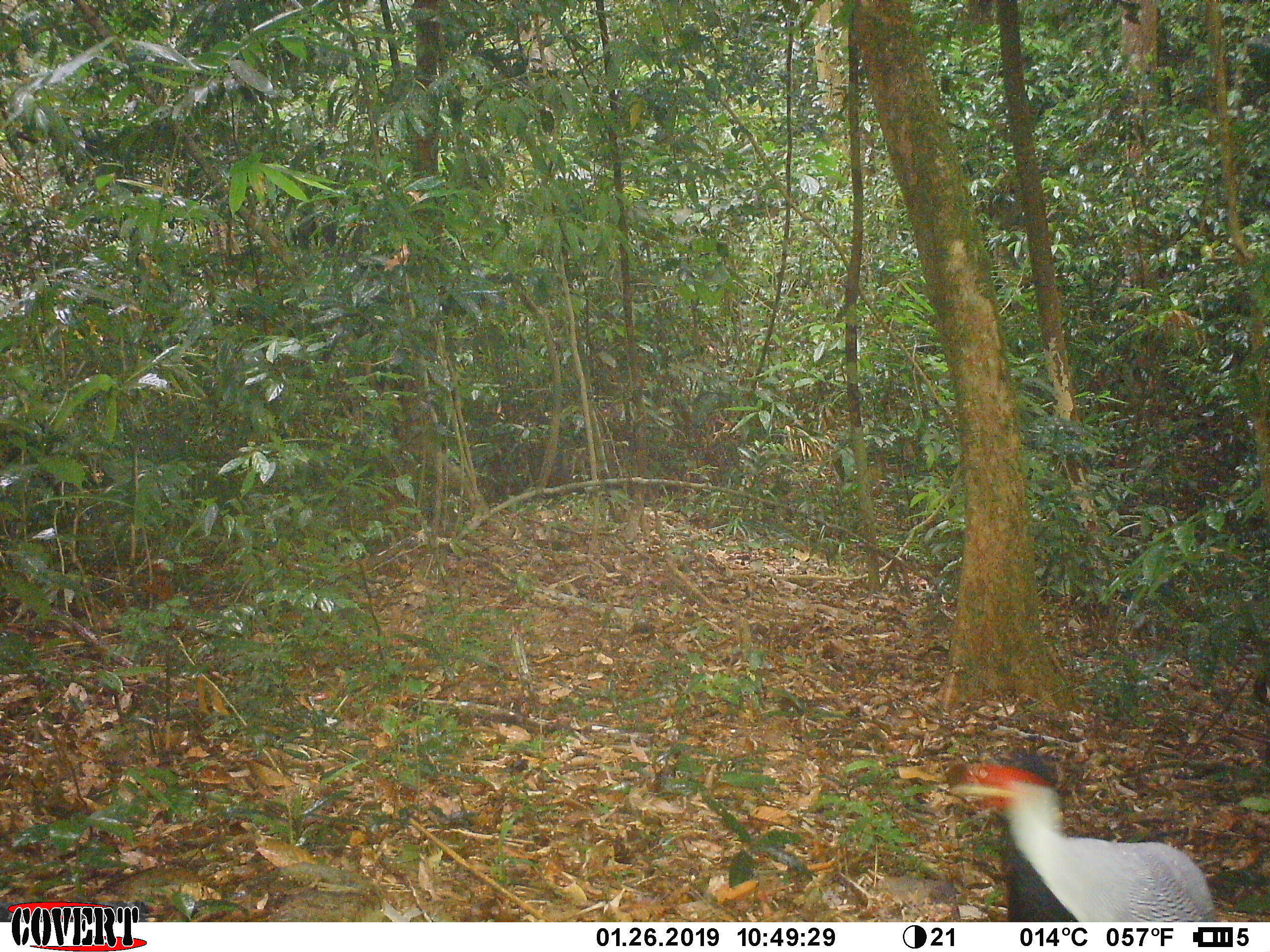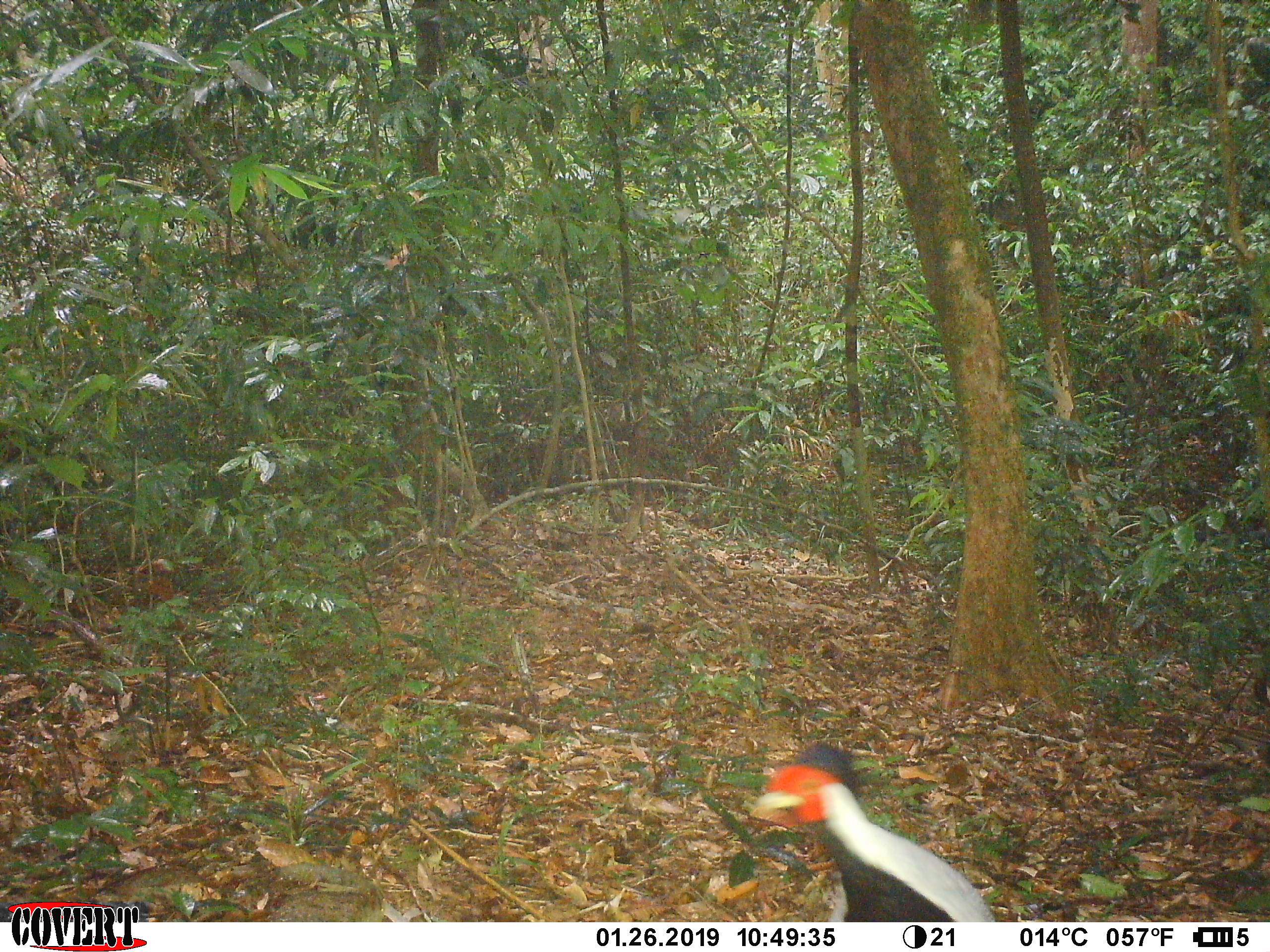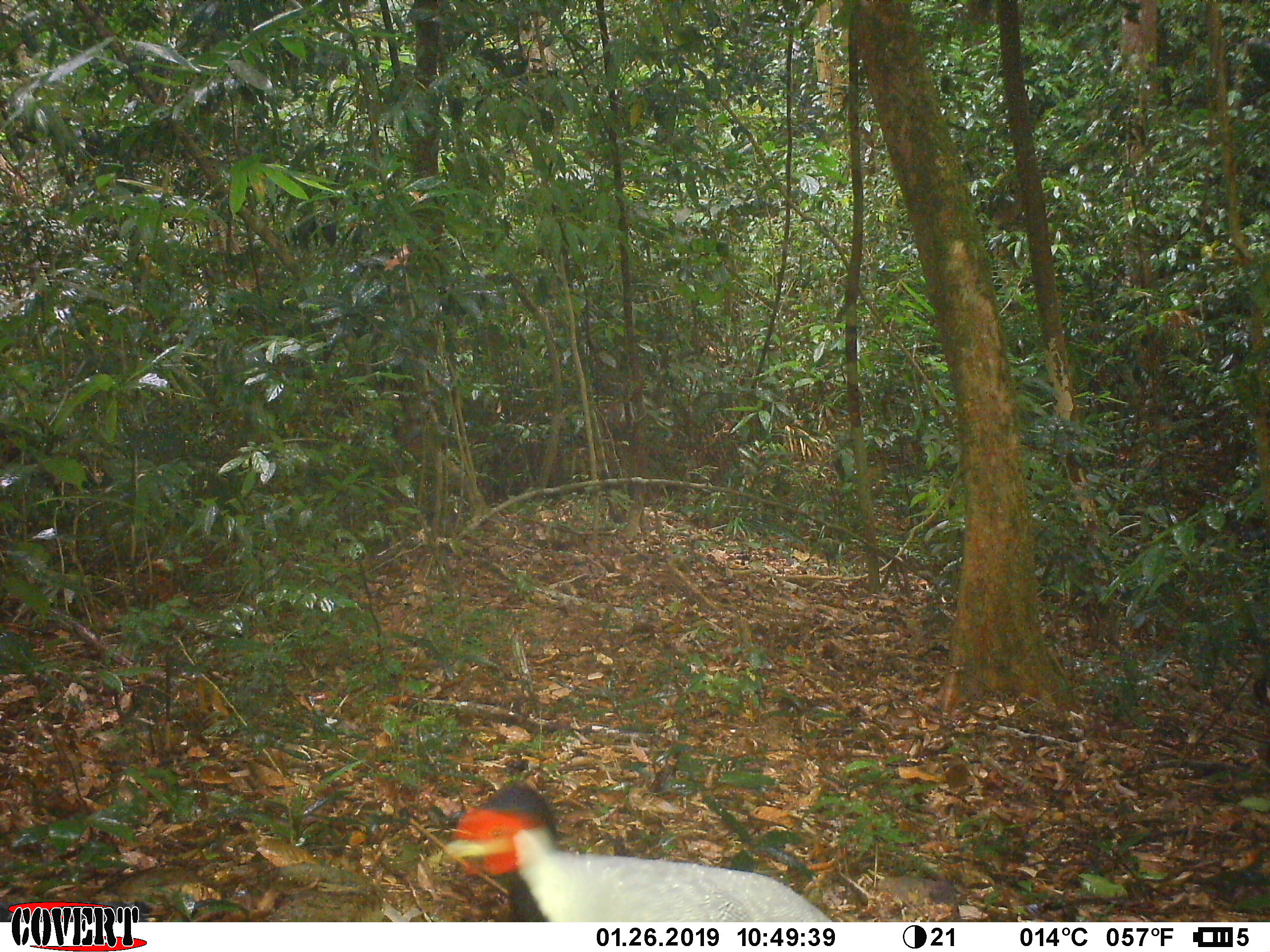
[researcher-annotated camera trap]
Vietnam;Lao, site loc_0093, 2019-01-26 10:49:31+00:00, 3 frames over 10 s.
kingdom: Animalia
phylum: Chordata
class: Aves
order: Galliformes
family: Phasianidae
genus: Lophura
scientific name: Lophura nycthemera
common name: silver pheasant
Silver pheasant (Lophura nycthemera). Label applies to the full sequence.